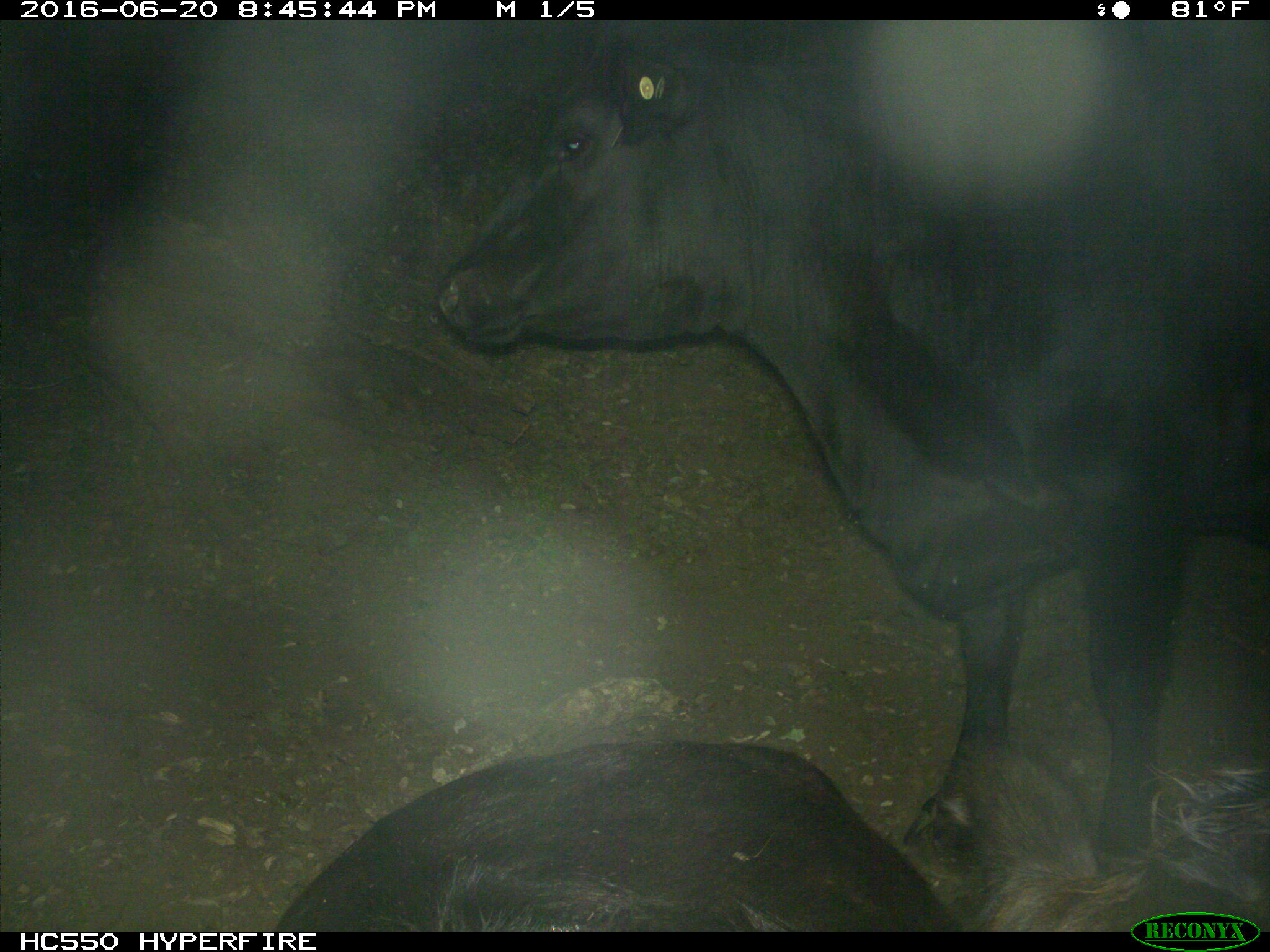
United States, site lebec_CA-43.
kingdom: Animalia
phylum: Chordata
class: Mammalia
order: Artiodactyla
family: Bovidae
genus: Bos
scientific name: Bos taurus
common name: domestic cow